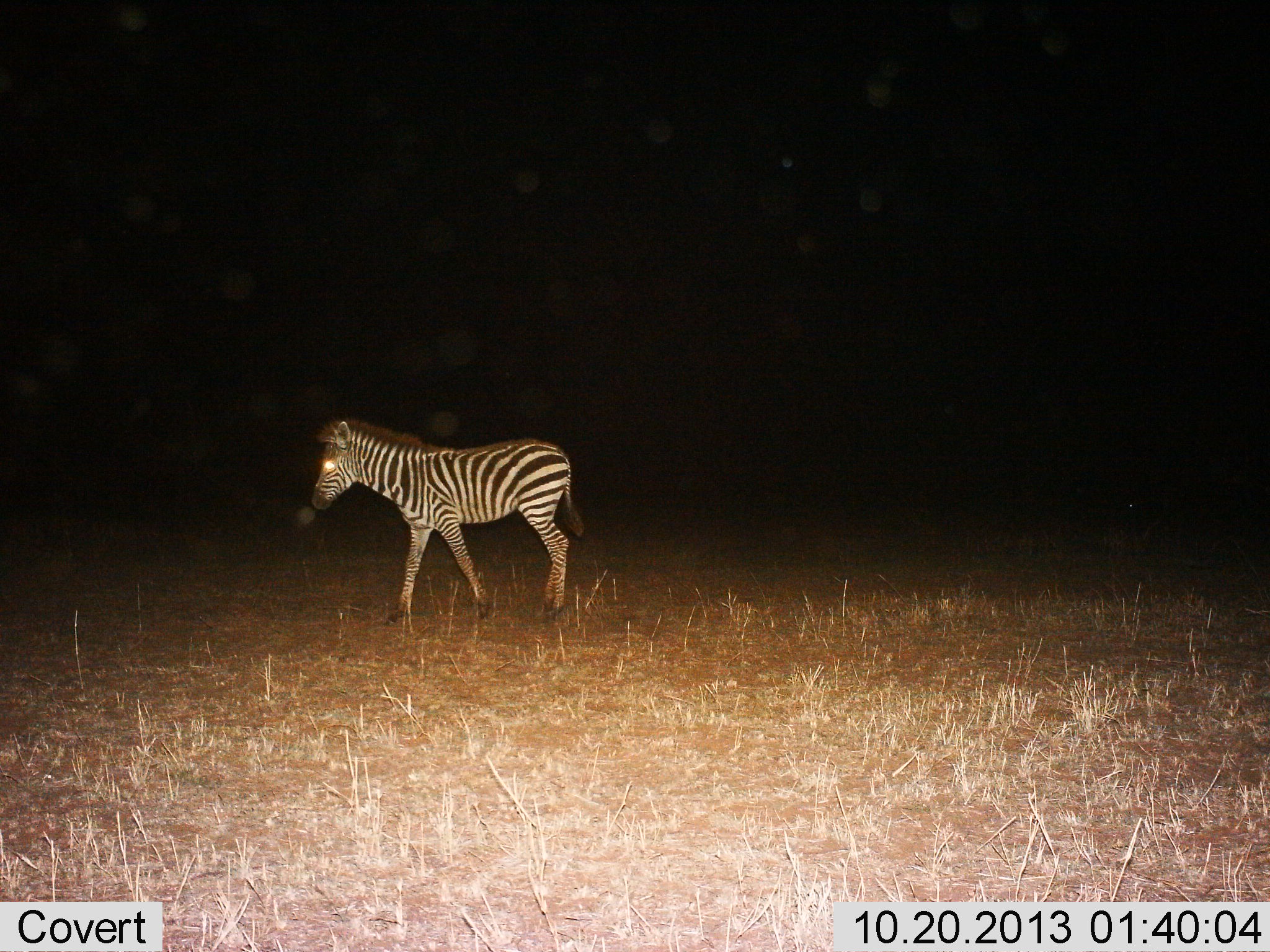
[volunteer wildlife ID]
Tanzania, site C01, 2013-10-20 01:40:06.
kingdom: Animalia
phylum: Chordata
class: Mammalia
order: Perissodactyla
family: Equidae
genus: Equus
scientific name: Equus quagga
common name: plains zebra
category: zebra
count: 1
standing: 50%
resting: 0%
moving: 50%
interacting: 0%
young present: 10%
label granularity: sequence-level